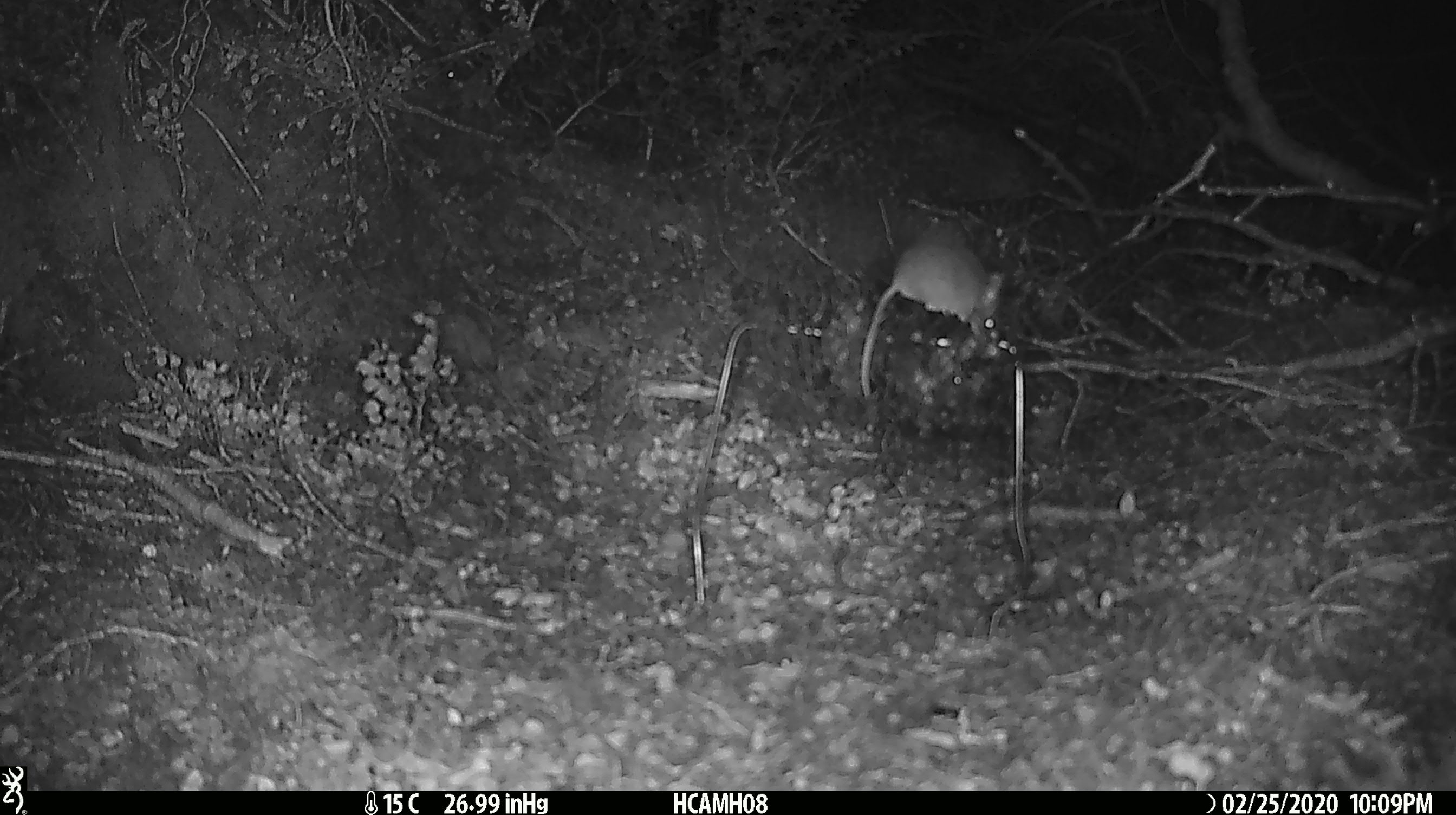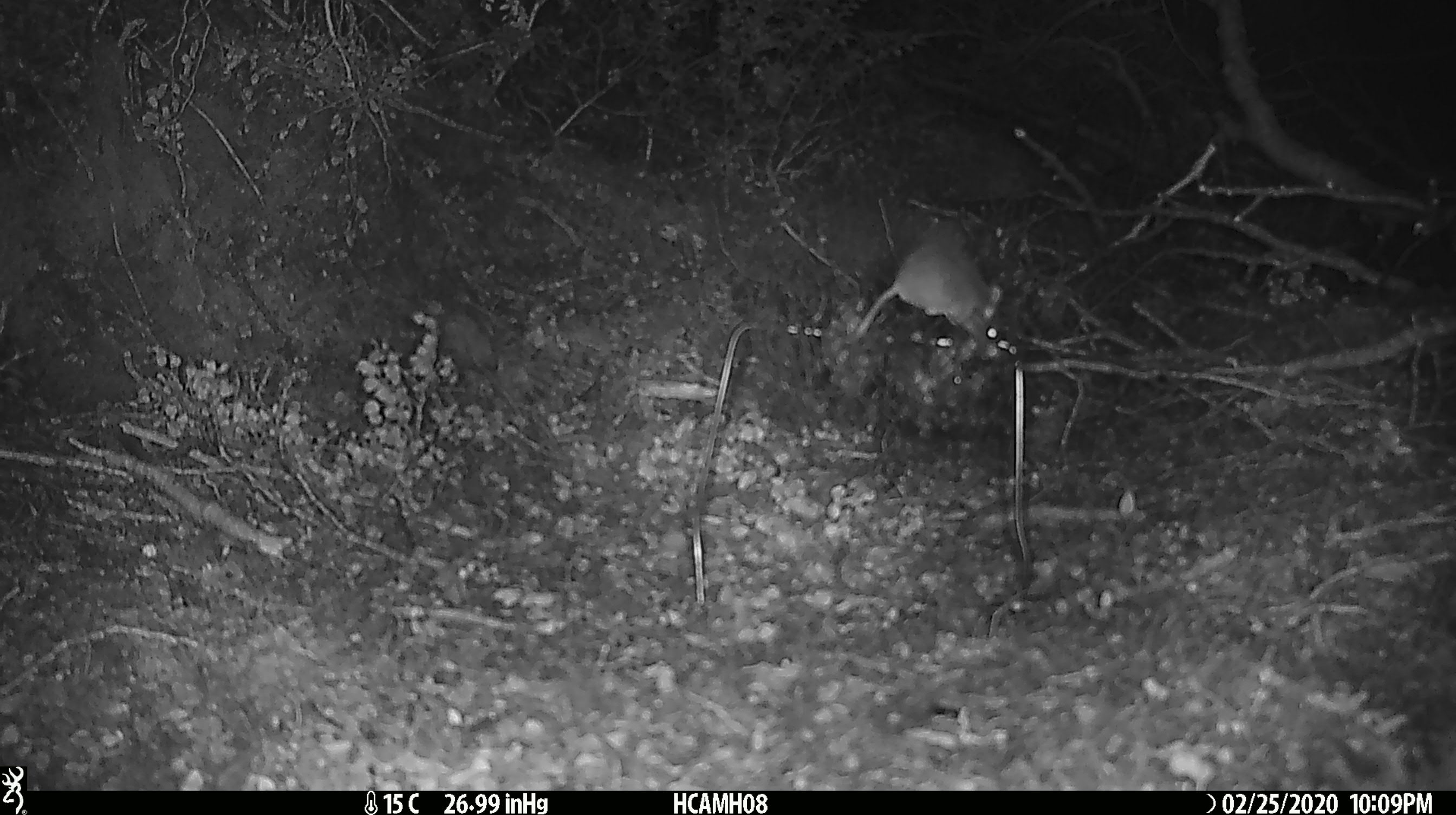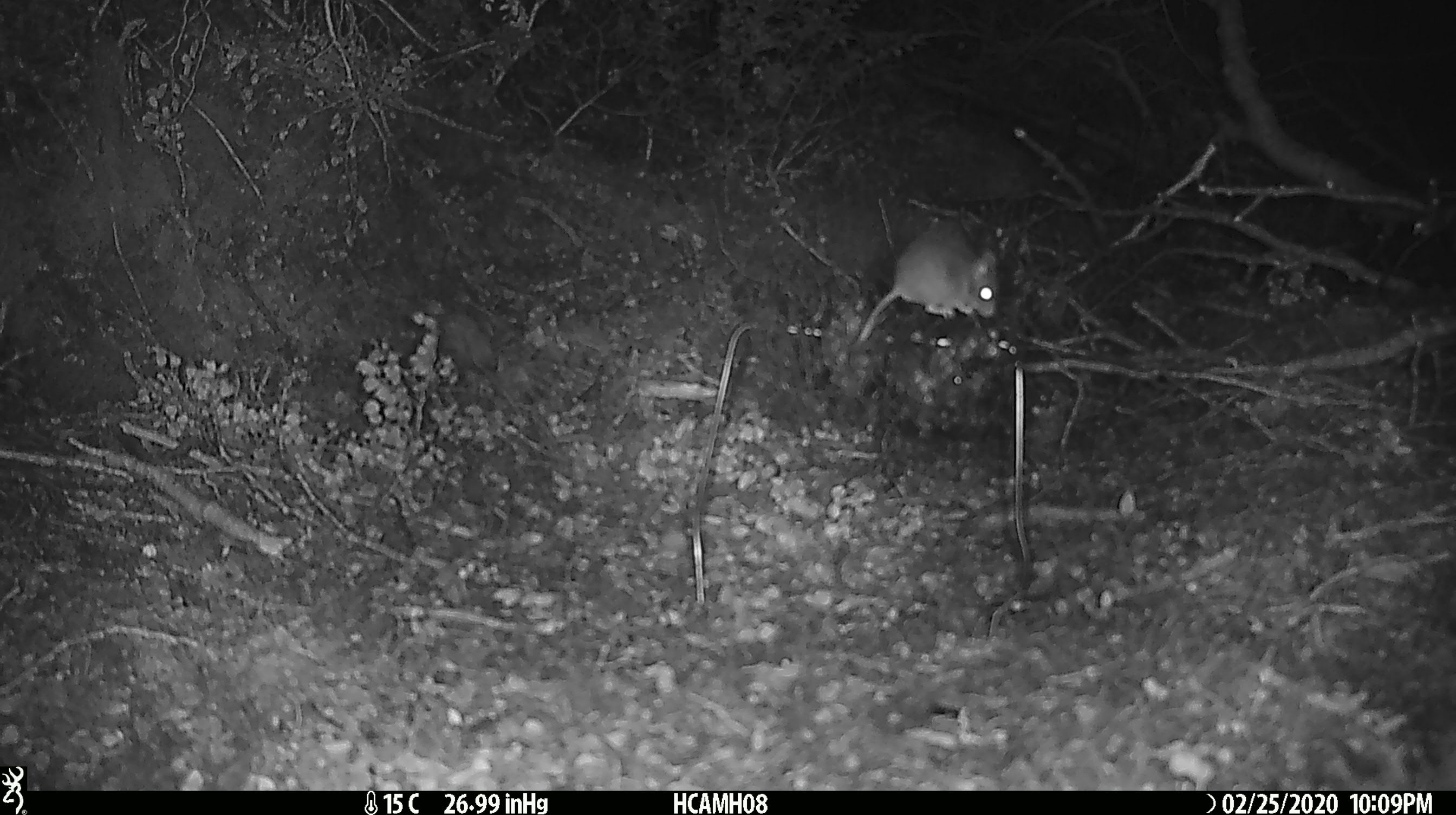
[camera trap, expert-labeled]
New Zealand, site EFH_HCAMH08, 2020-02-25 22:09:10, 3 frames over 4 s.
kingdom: Animalia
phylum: Chordata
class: Mammalia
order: Rodentia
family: Muridae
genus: Mus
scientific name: Mus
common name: mouse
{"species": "mouse (Mus)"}